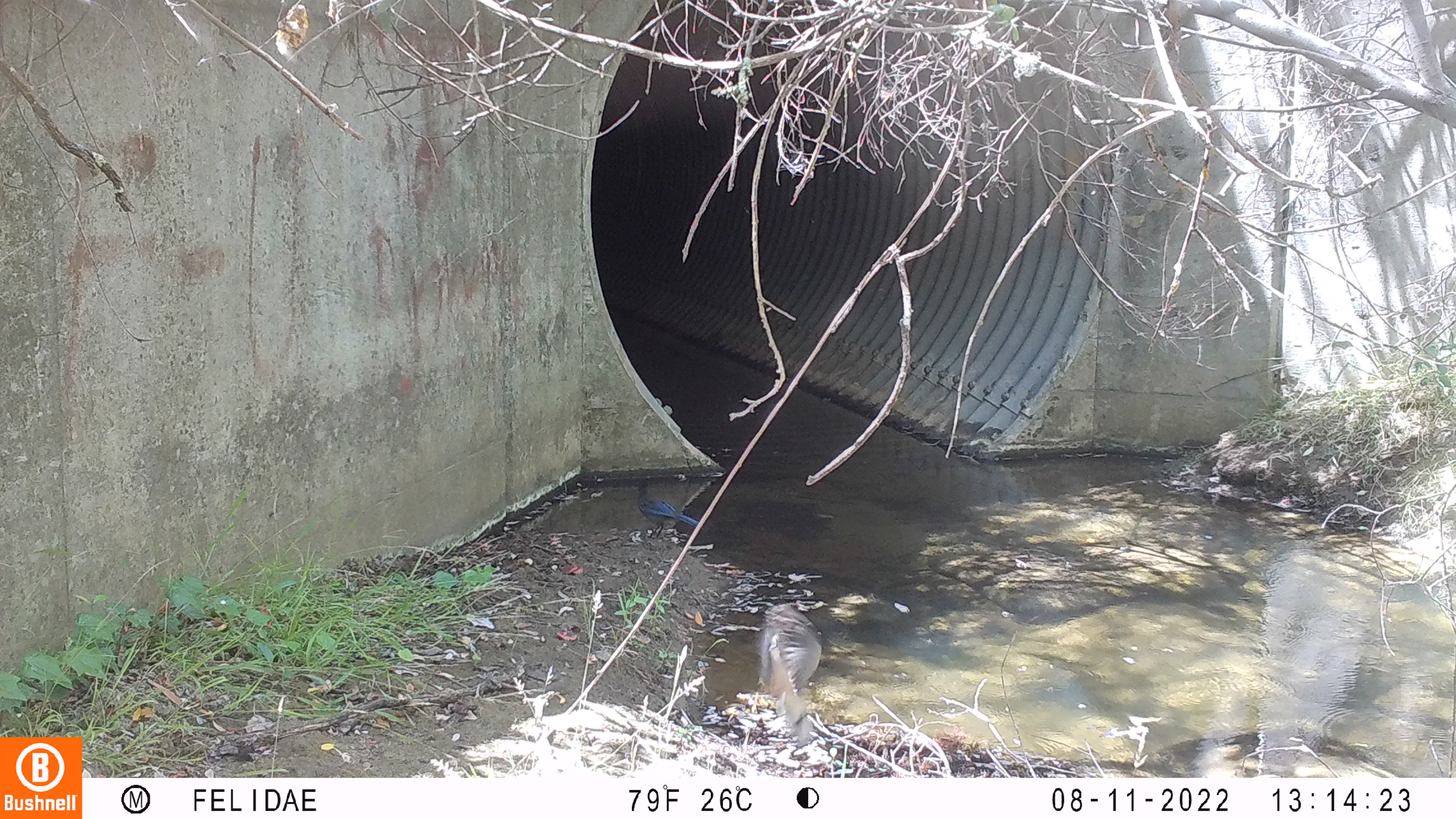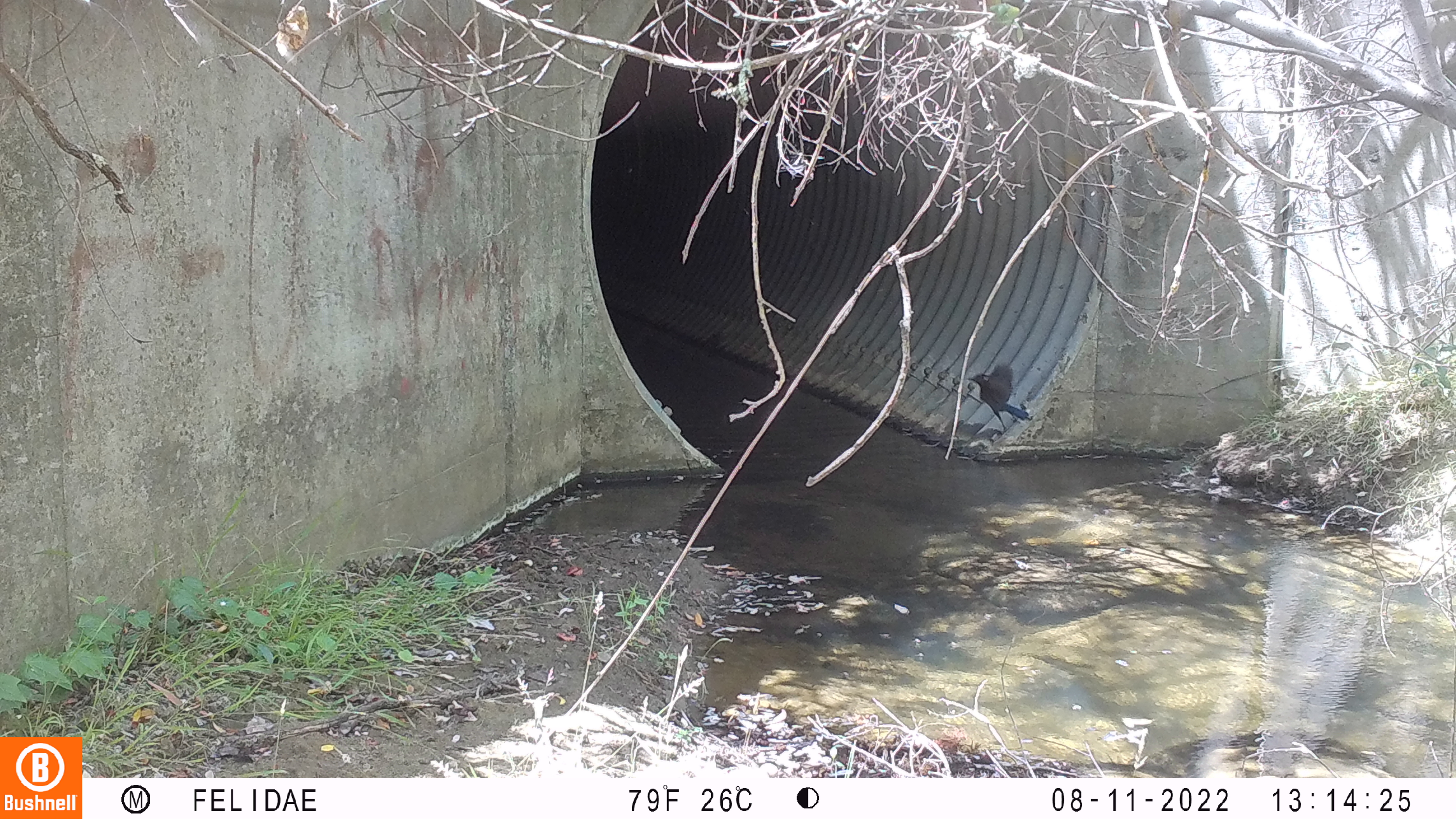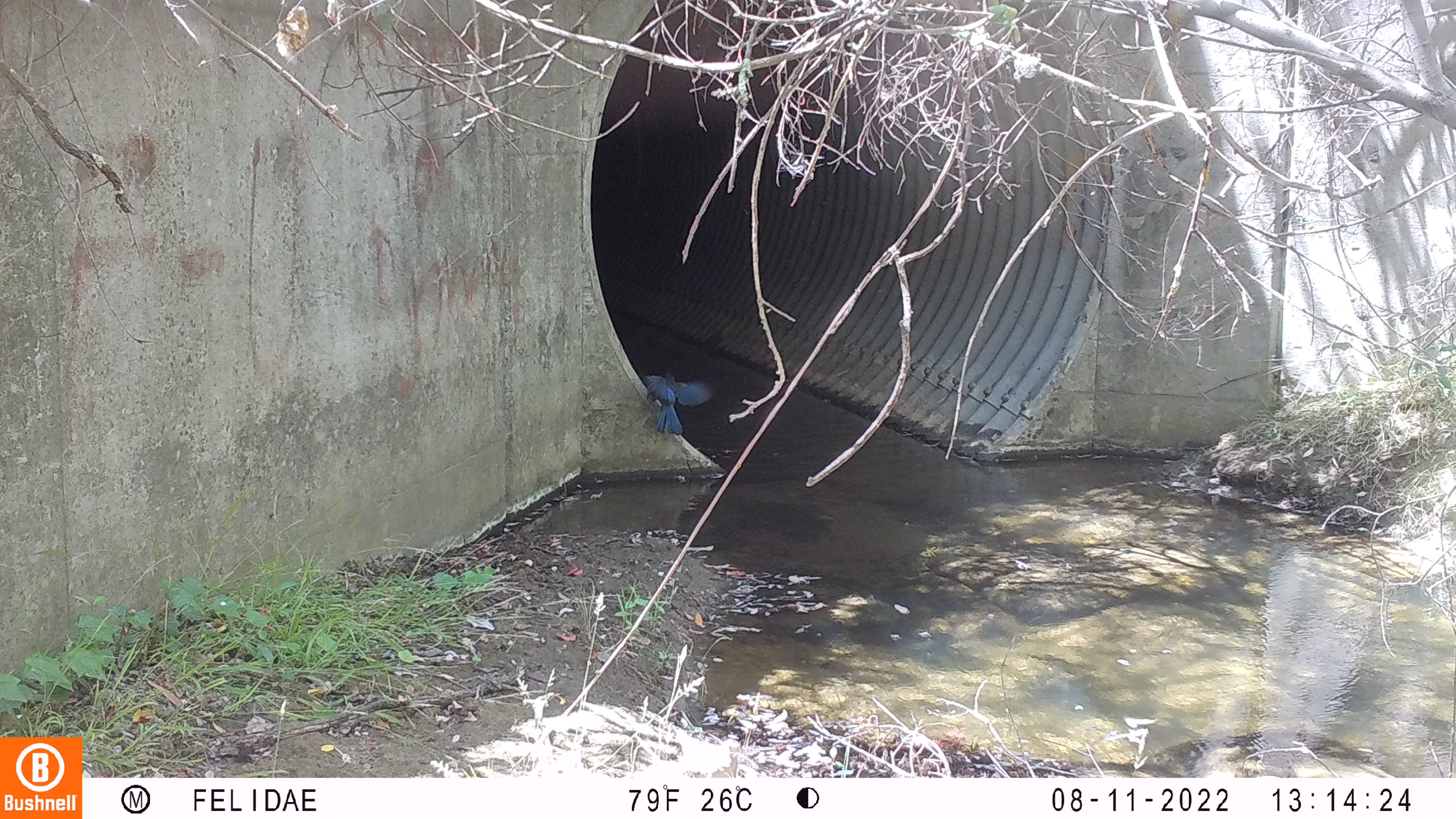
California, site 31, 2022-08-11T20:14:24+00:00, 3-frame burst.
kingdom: Animalia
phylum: Chordata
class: Aves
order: Passeriformes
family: Corvidae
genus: Cyanocitta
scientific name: Cyanocitta stelleri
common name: steller's jay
Steller's jay (Cyanocitta stelleri).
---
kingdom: Animalia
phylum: Chordata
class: Aves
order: Columbiformes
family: Columbidae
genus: Zenaida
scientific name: Zenaida macroura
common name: mourning dove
Mourning dove (Zenaida macroura).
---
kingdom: Animalia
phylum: Chordata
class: Aves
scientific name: Aves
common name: bird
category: unknown bird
Unknown bird (bird) (Aves).